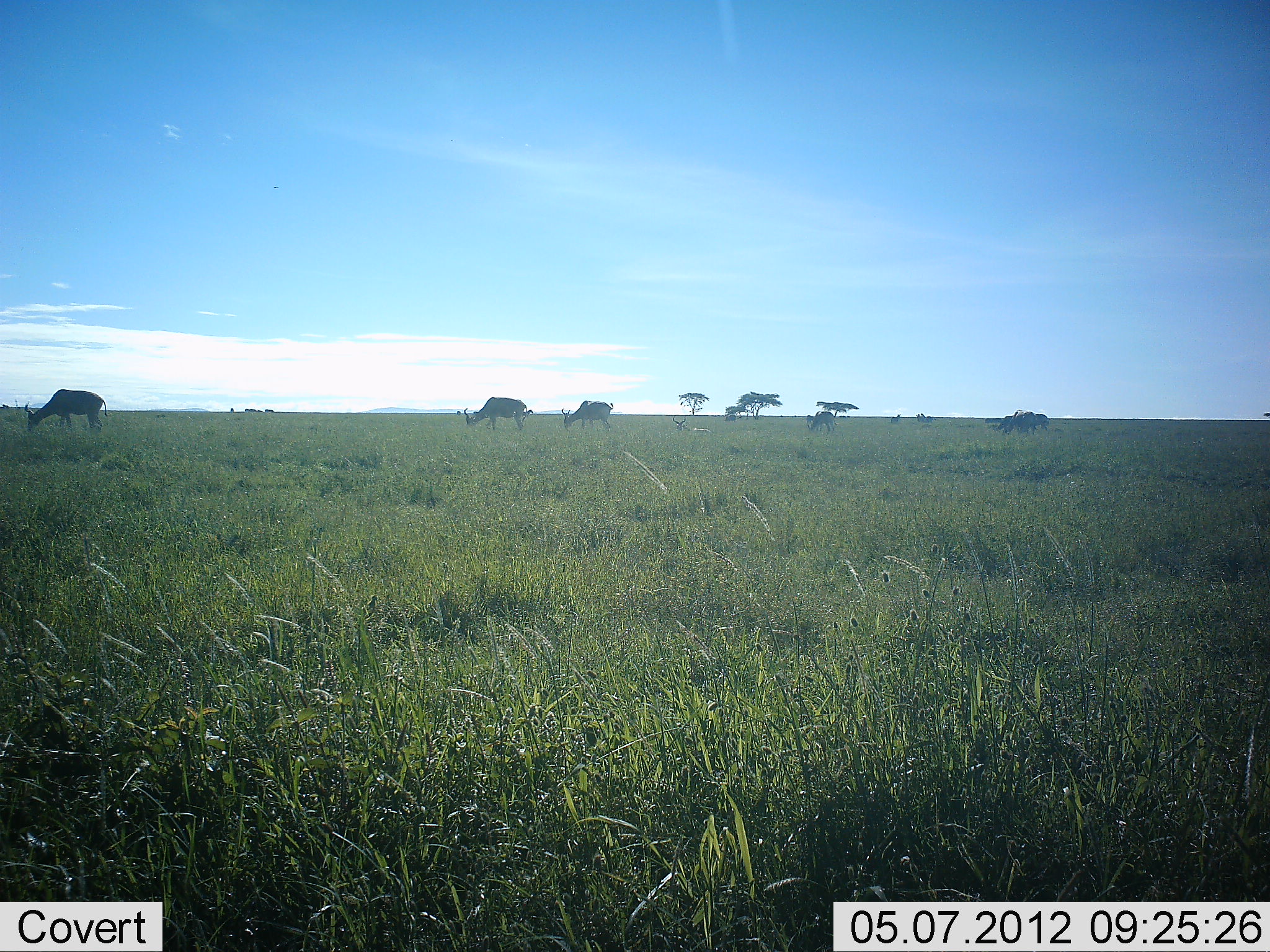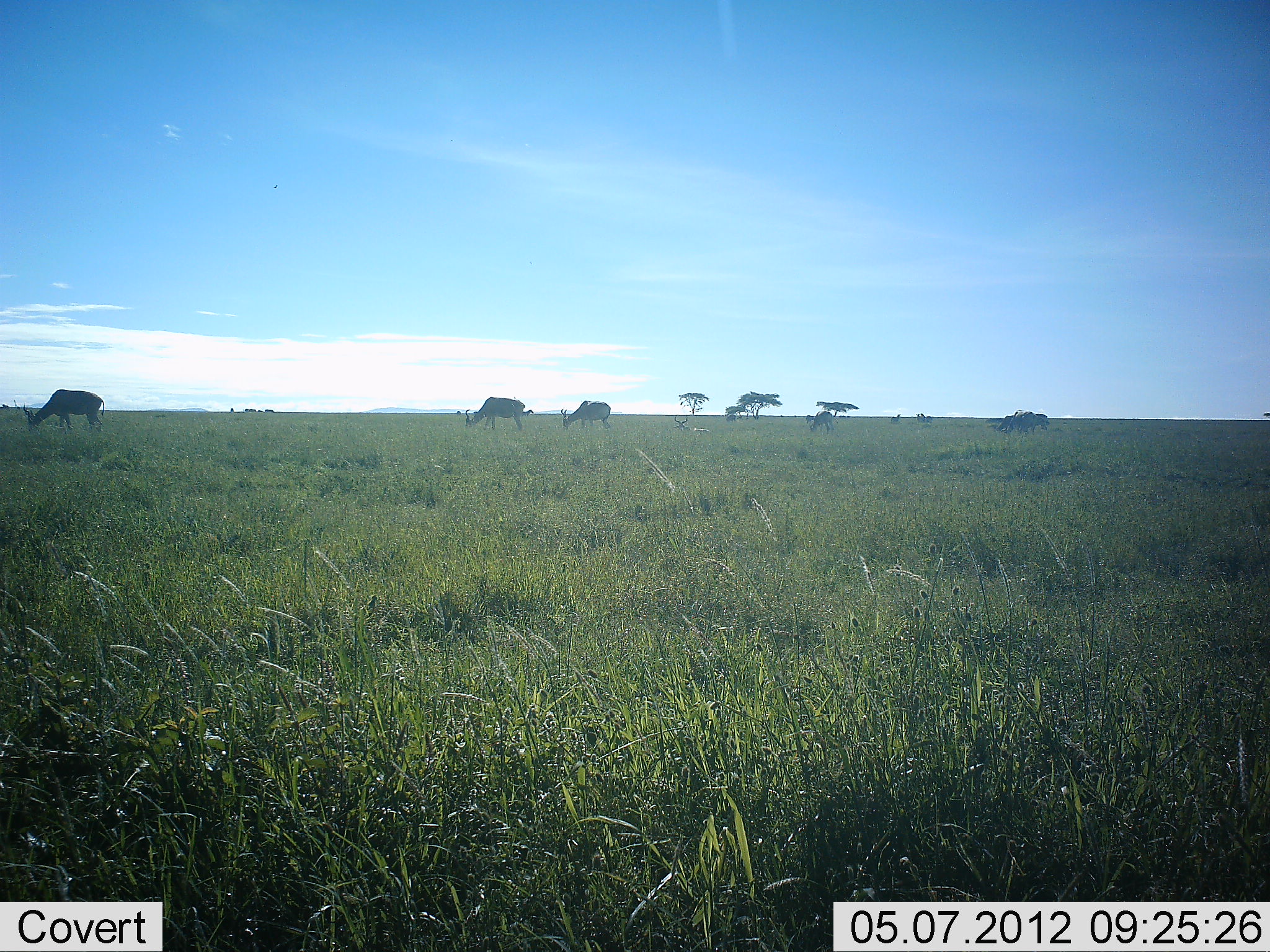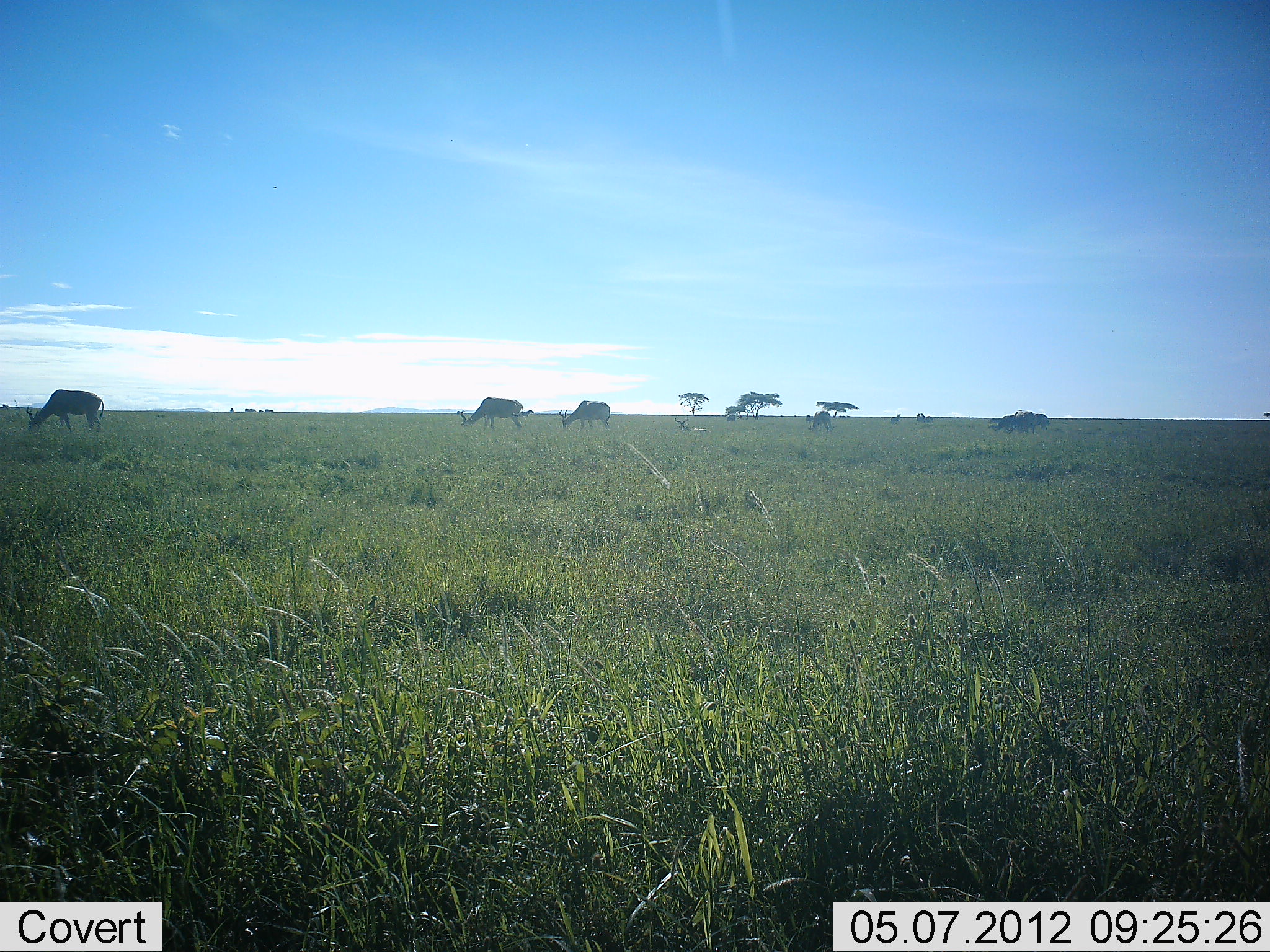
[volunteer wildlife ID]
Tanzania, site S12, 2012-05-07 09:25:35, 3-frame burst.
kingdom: Animalia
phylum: Chordata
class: Mammalia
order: Artiodactyla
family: Bovidae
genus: Alcelaphus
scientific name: Alcelaphus buselaphus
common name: hartebeest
Hartebeest (Alcelaphus buselaphus), count 4. Behavior (volunteer vote fractions): standing 44%, resting 11%, moving 11%, interacting 0%. Young present (vote fraction): 0%. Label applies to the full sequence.